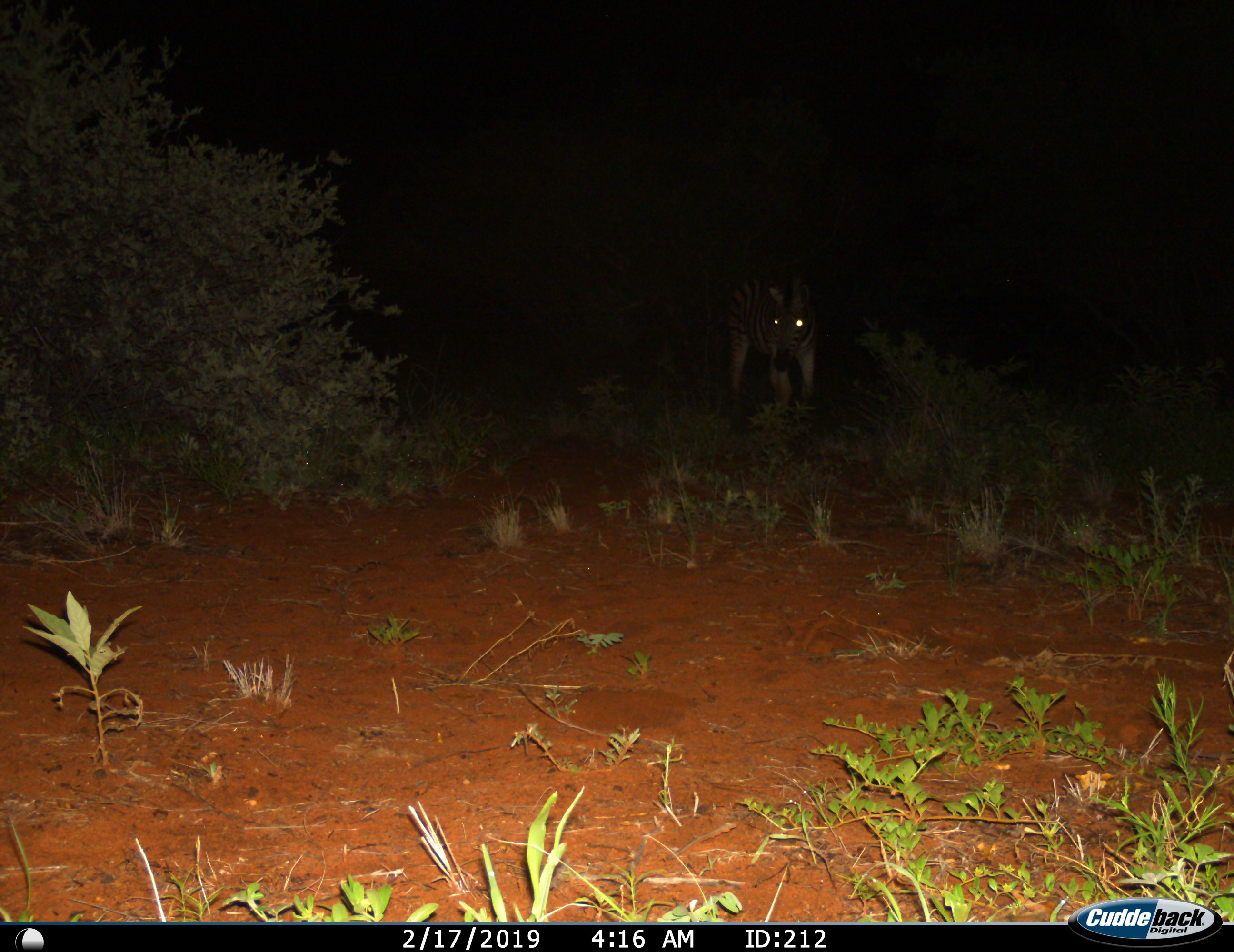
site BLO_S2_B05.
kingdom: Animalia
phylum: Chordata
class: Mammalia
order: Perissodactyla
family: Equidae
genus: Equus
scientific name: Equus quagga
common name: plains zebra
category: zebraplains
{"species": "zebraplains (plains zebra) (Equus quagga)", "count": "1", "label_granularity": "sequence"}